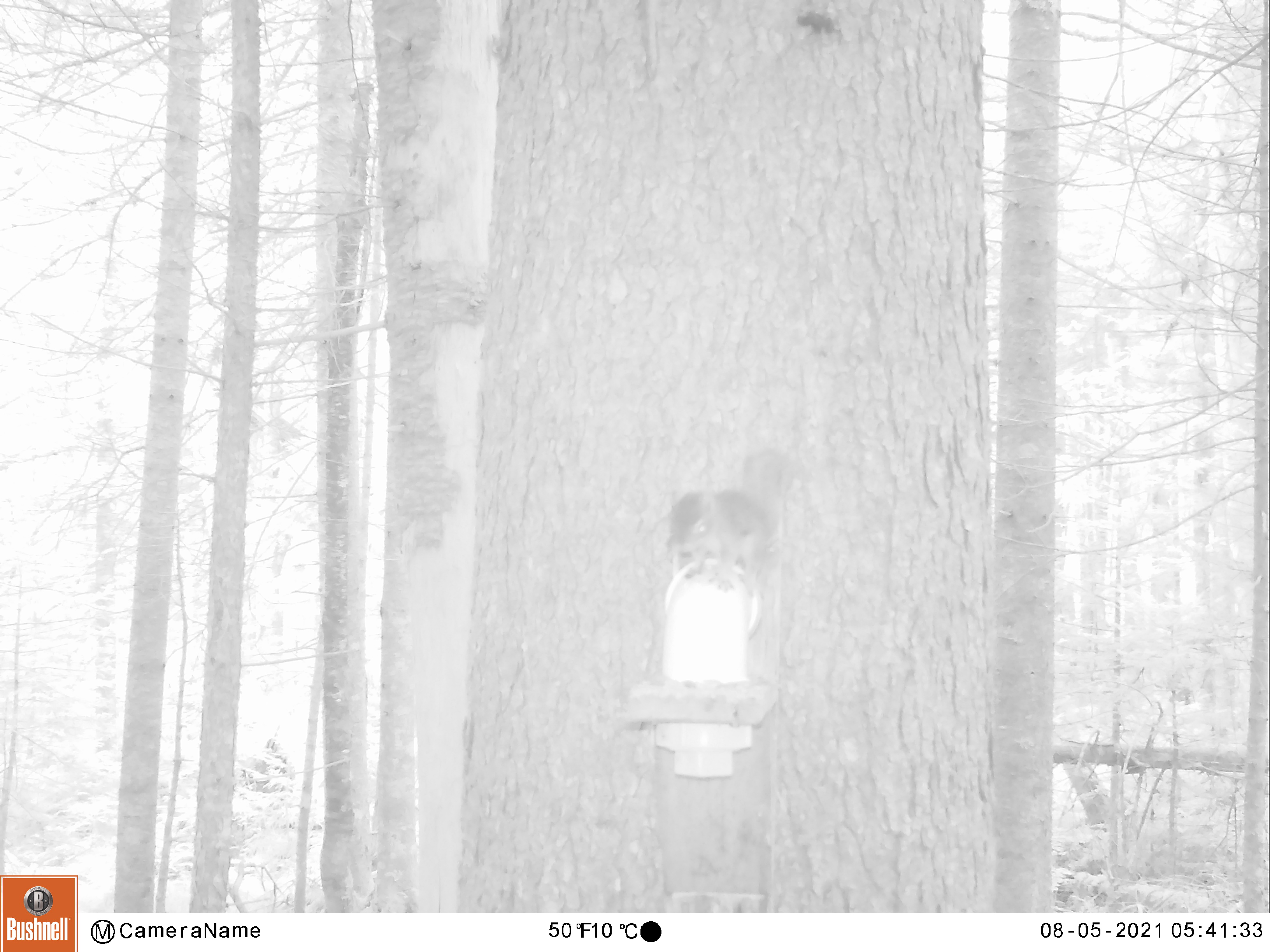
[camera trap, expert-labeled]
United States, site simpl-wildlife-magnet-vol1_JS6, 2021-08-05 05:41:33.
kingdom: Animalia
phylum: Chordata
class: Mammalia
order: Rodentia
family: Sciuridae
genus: Tamiasciurus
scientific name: Tamiasciurus hudsonicus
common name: red squirrel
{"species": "red squirrel (Tamiasciurus hudsonicus)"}